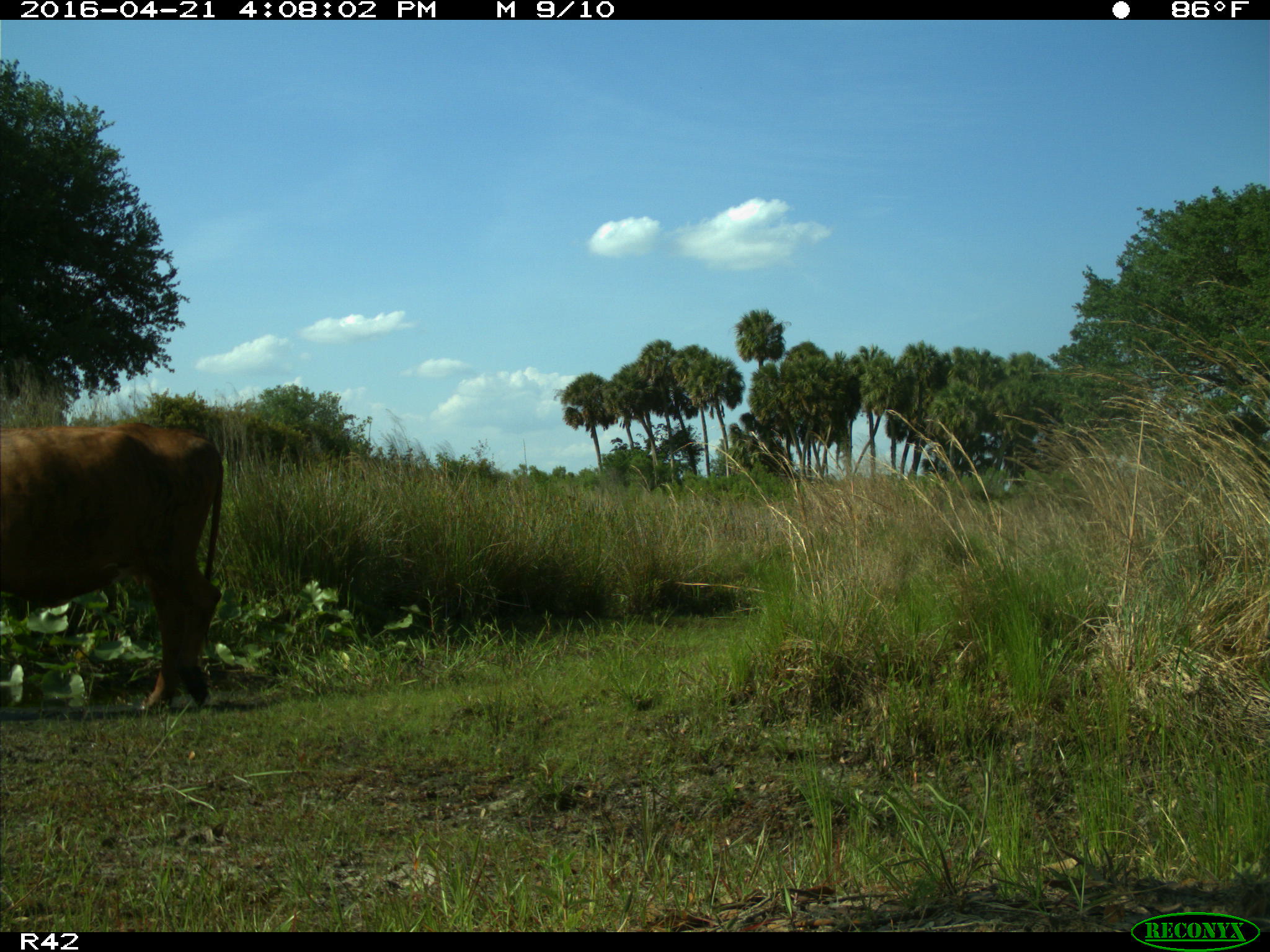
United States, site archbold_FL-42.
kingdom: Animalia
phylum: Chordata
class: Mammalia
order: Artiodactyla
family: Bovidae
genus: Bos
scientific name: Bos taurus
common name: domestic cow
Bos taurus (domestic cow).